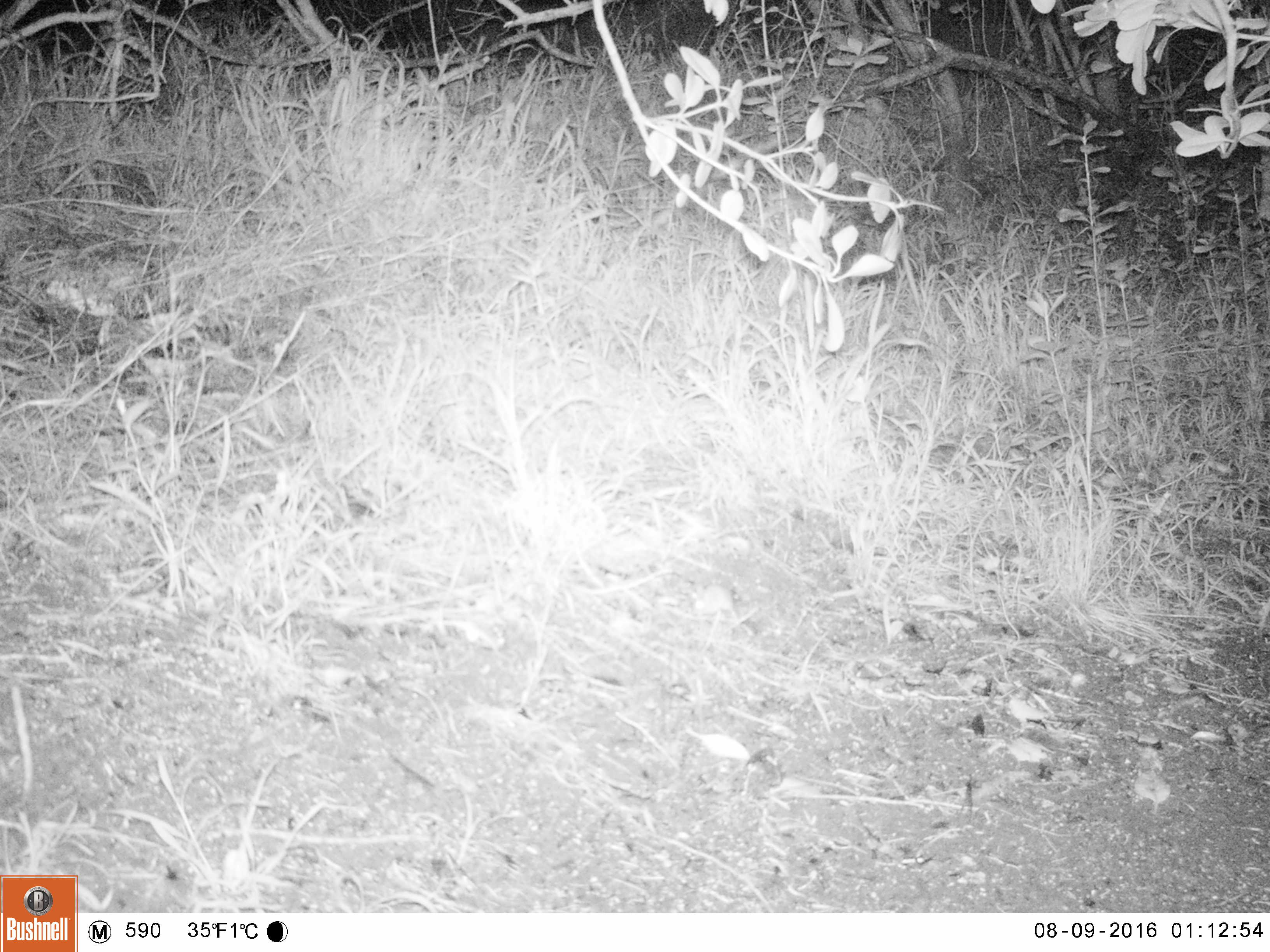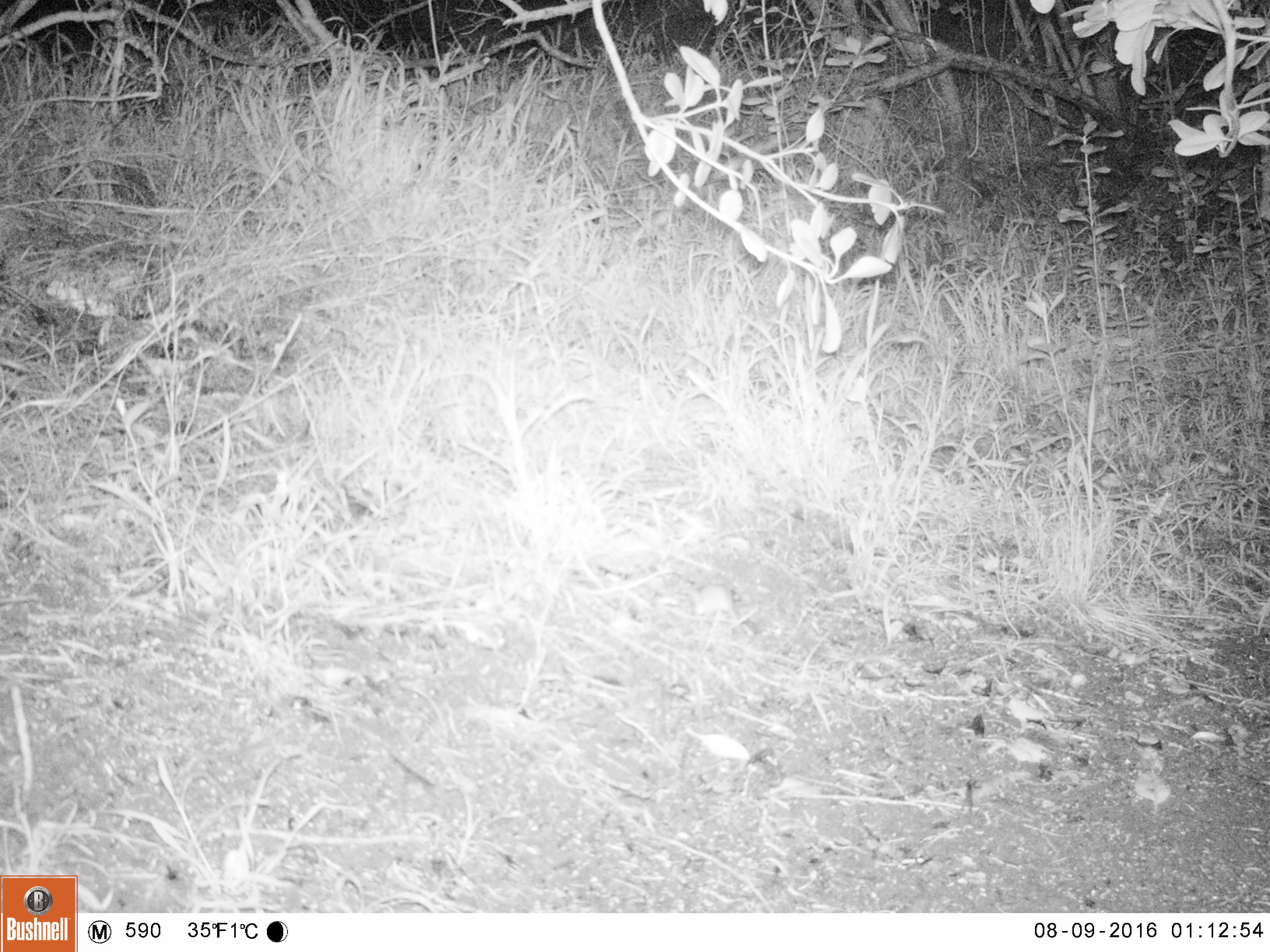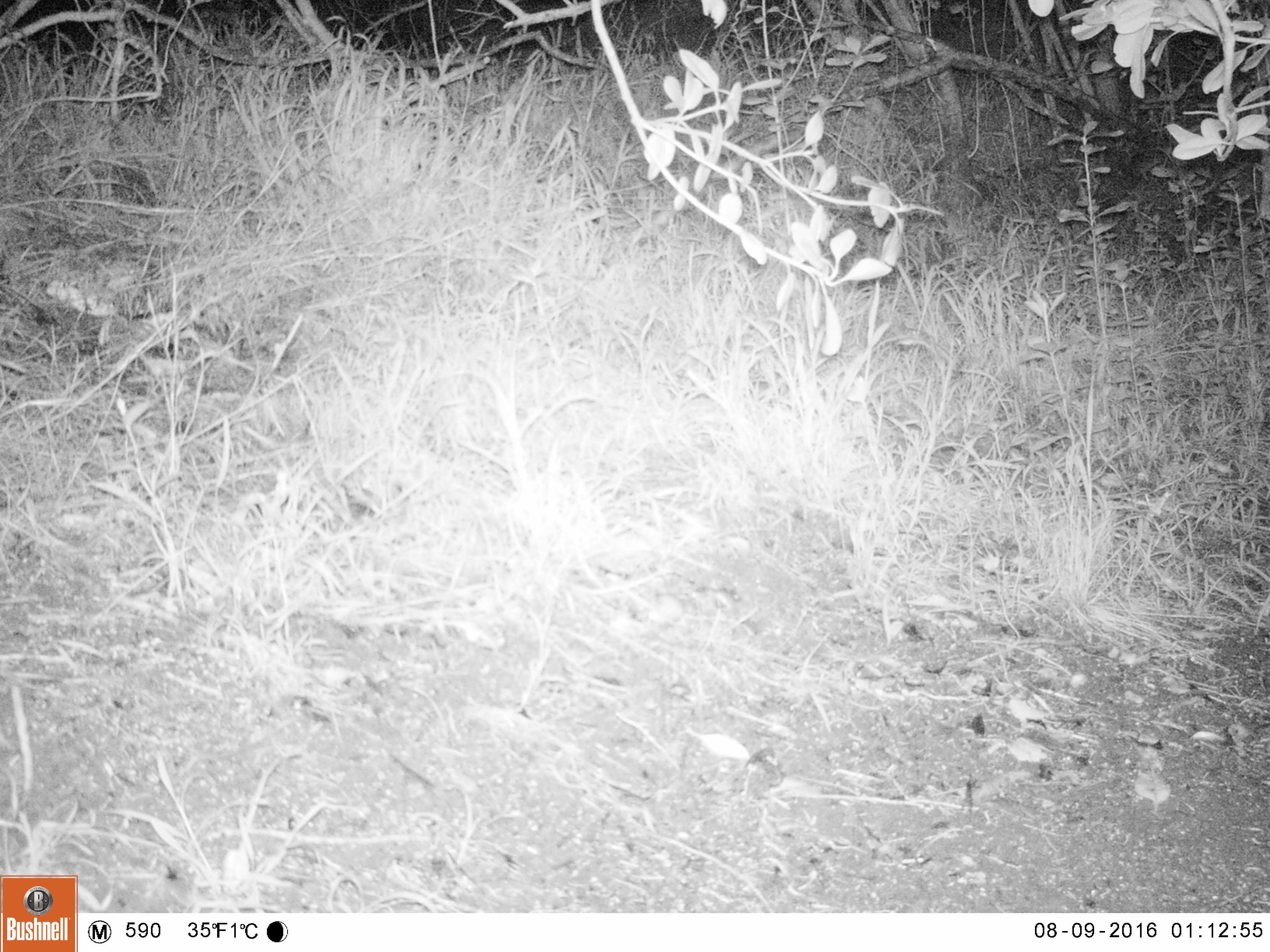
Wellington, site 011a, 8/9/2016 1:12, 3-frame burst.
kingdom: Animalia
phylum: Chordata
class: Mammalia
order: Rodentia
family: Muridae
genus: Mus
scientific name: Mus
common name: mouse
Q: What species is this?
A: Mouse (Mus).